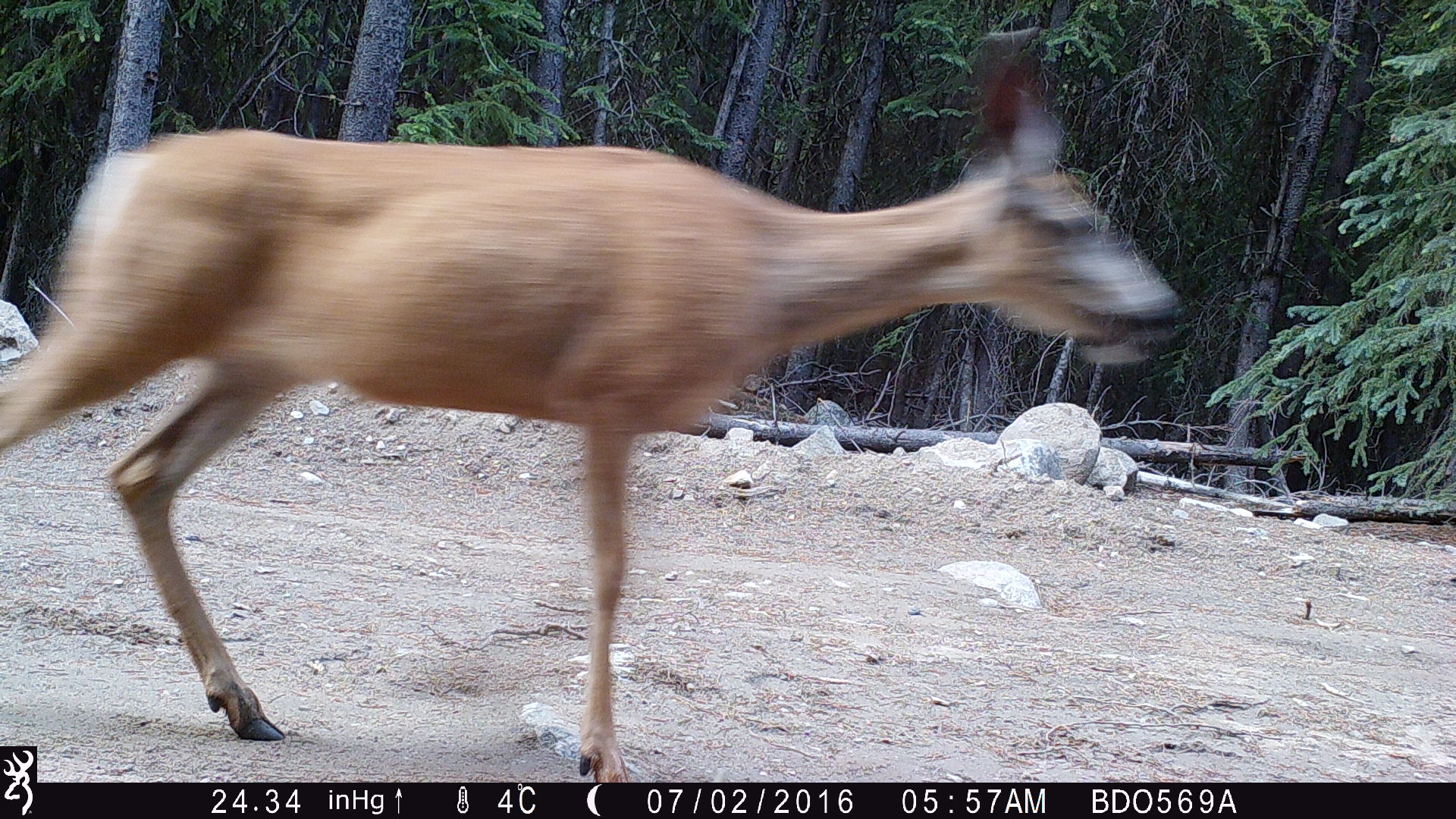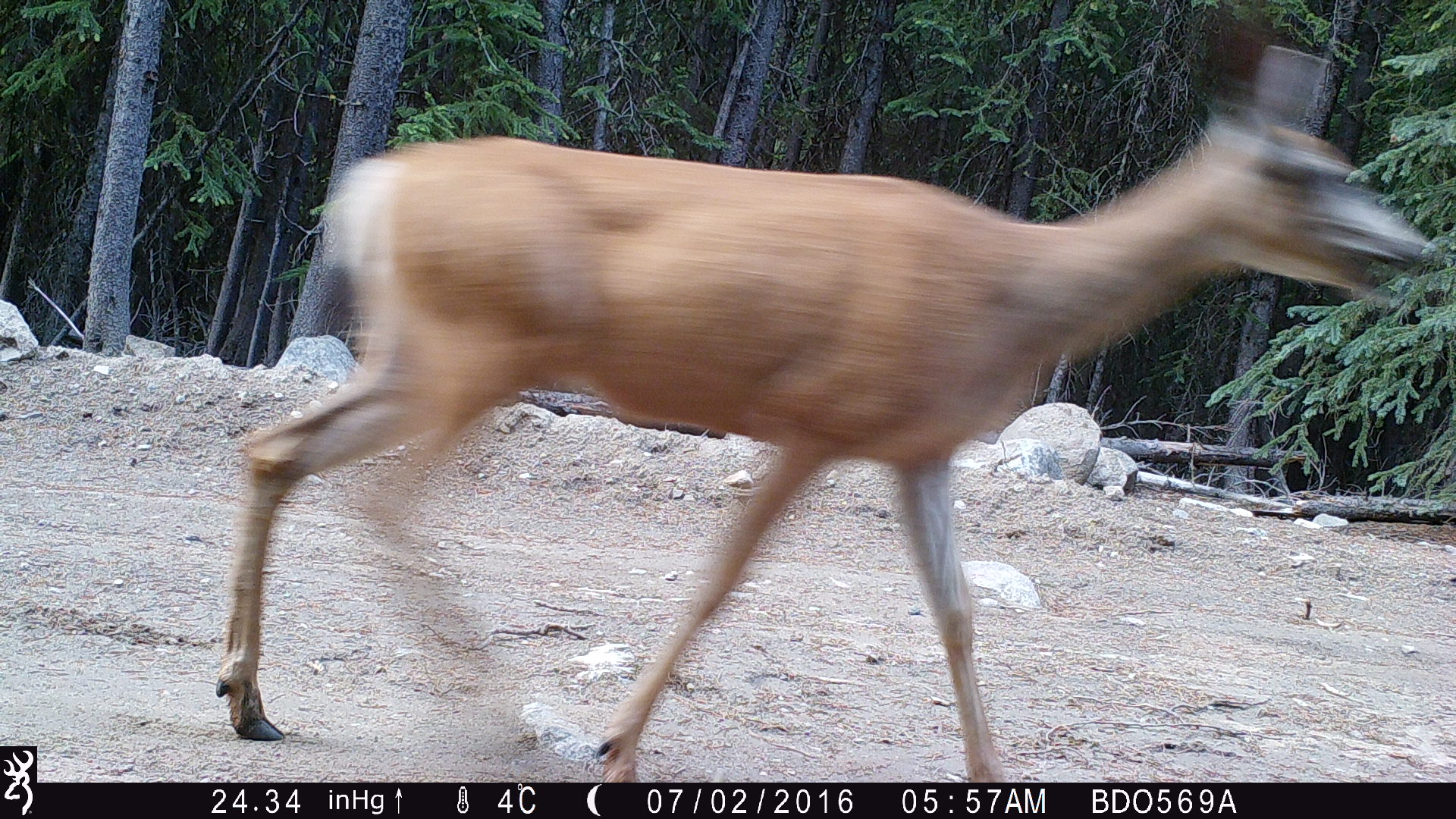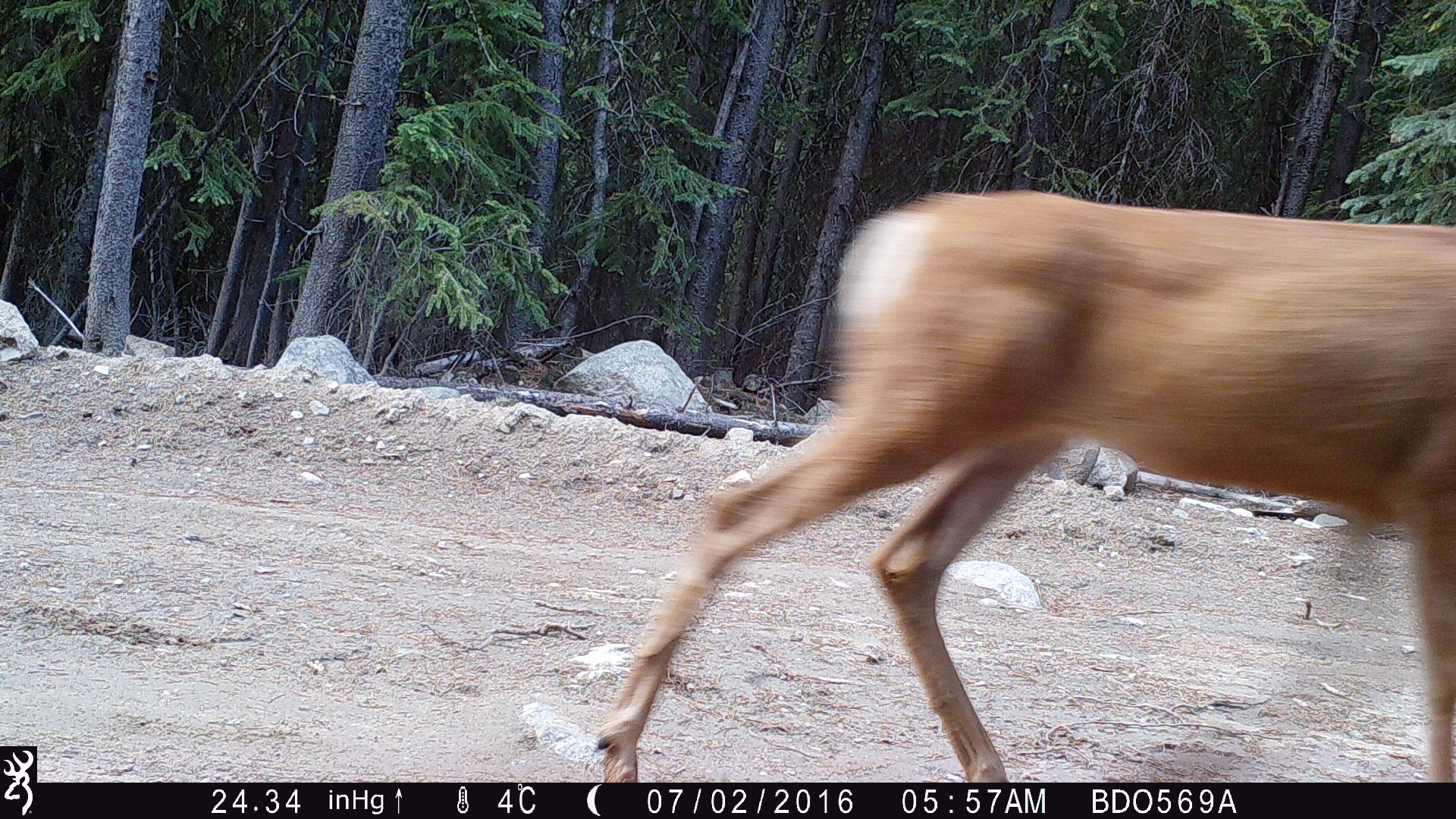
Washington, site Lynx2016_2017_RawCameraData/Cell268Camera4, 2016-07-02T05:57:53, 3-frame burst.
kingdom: Animalia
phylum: Chordata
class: Mammalia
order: Artiodactyla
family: Cervidae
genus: Odocoileus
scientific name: Odocoileus hemionus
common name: mule deer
Odocoileus hemionus (mule deer). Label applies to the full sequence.